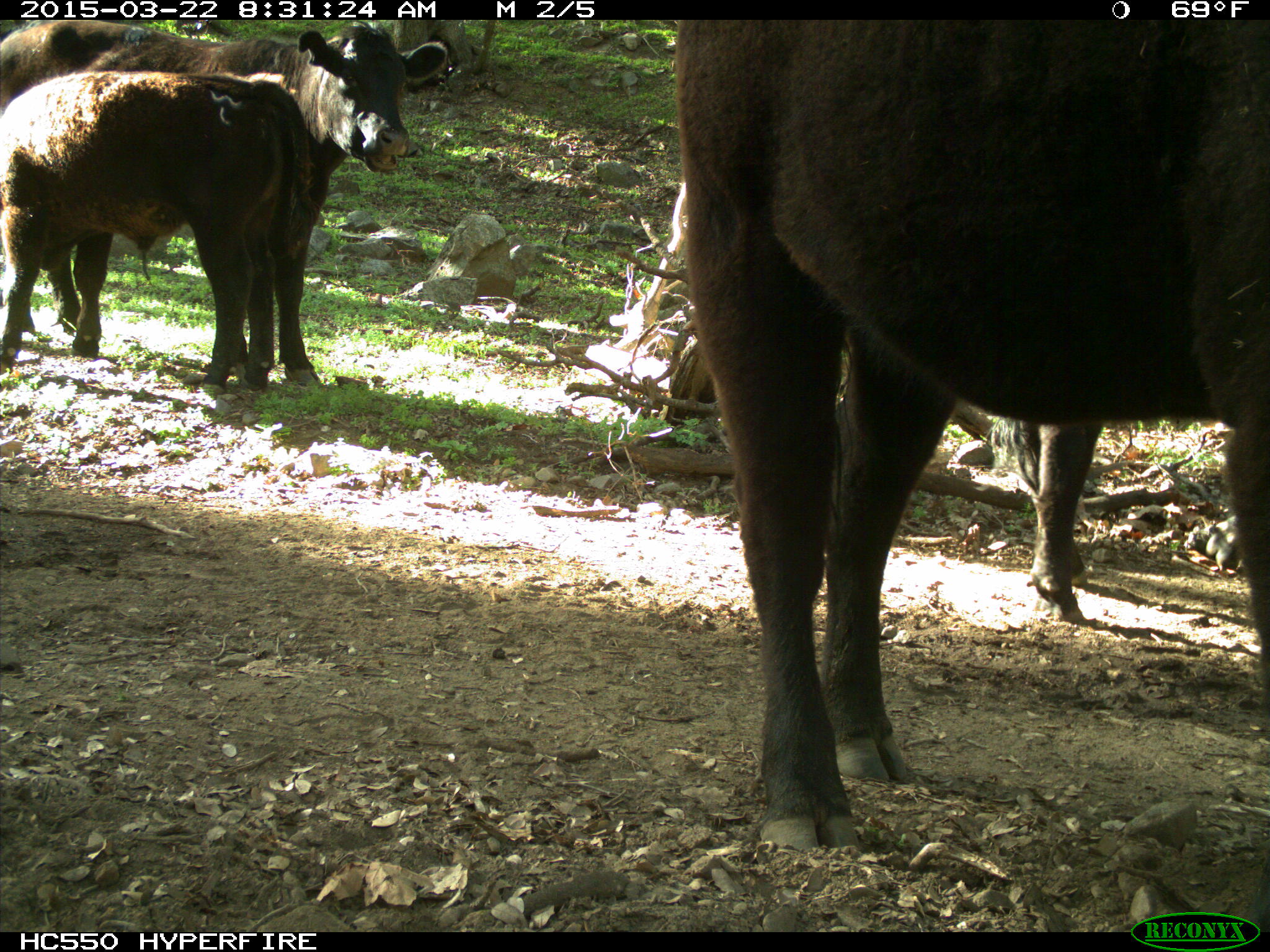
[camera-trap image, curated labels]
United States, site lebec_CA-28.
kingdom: Animalia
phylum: Chordata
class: Mammalia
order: Artiodactyla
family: Bovidae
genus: Bos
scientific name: Bos taurus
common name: domestic cow